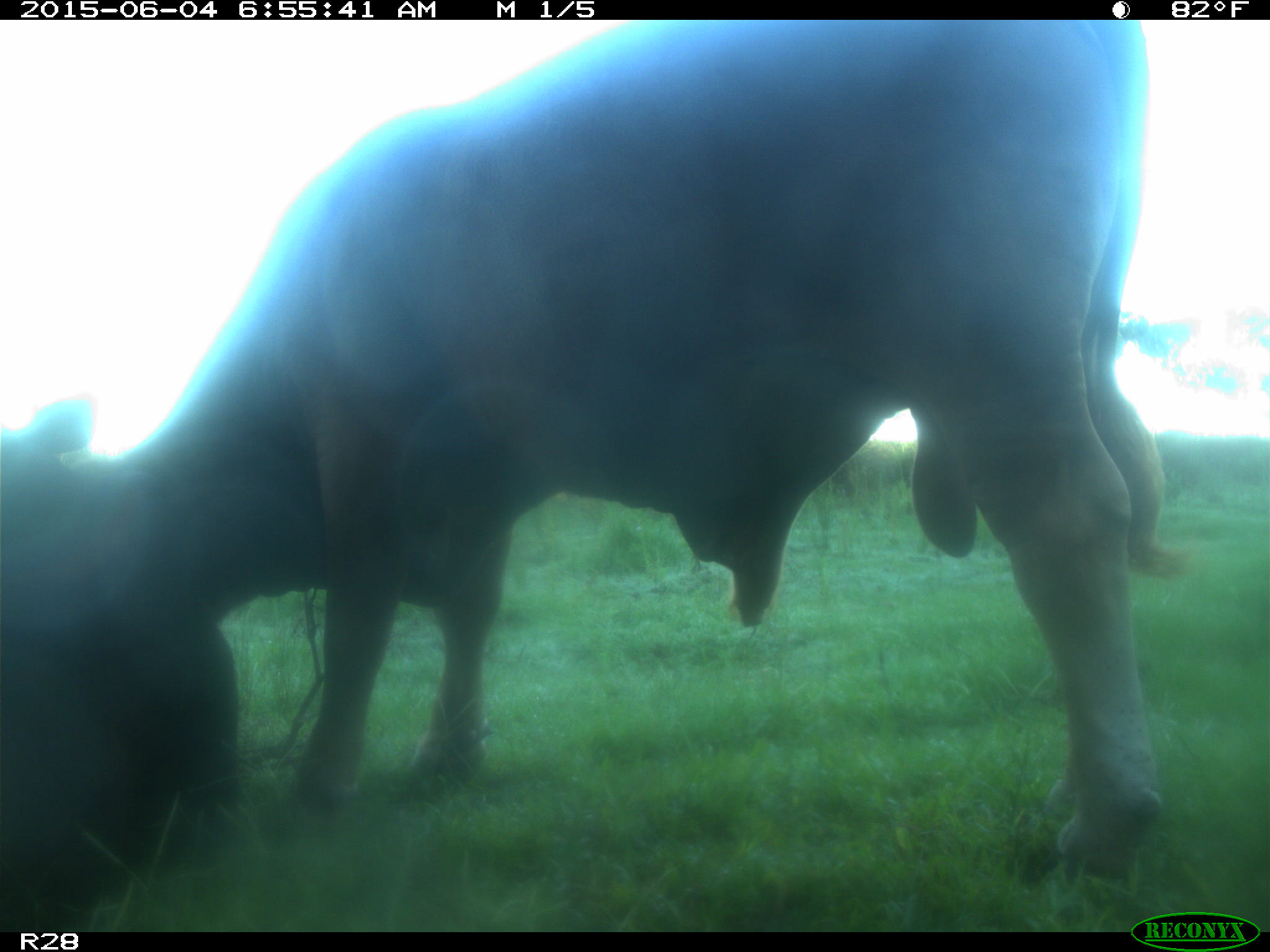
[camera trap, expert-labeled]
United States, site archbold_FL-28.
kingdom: Animalia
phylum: Chordata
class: Mammalia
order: Artiodactyla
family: Bovidae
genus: Bos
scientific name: Bos taurus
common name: domestic cow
Bos taurus (domestic cow).